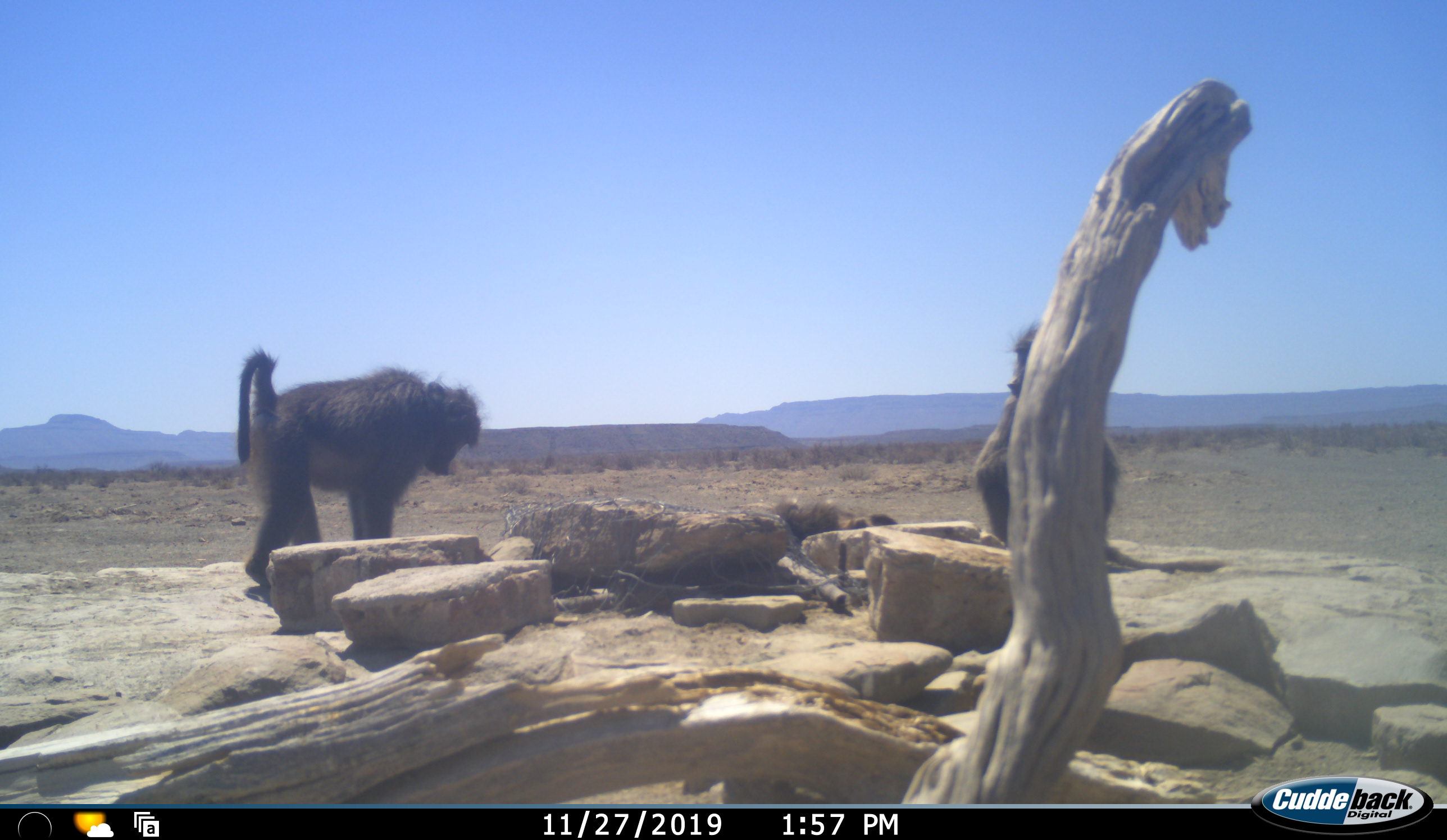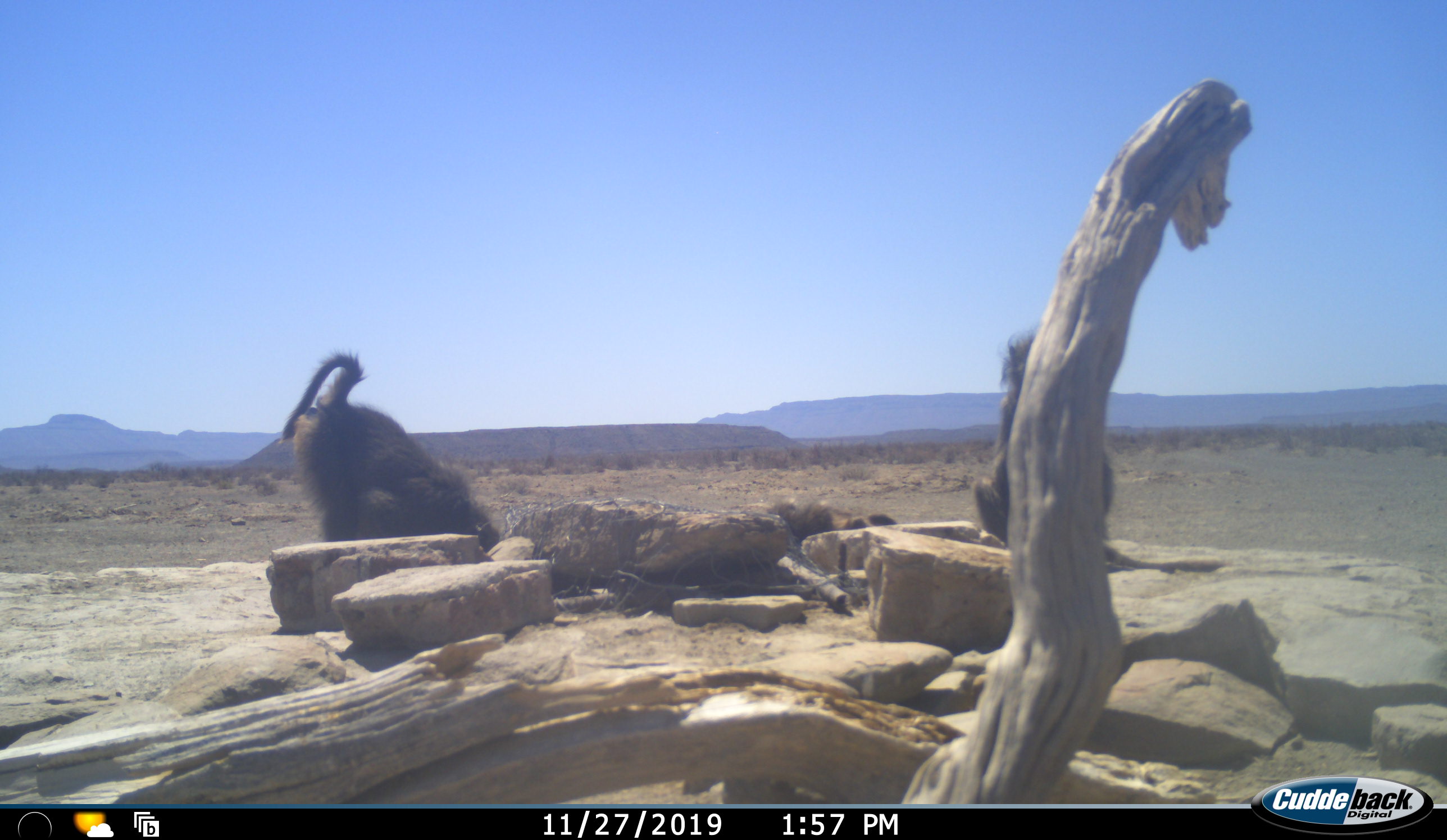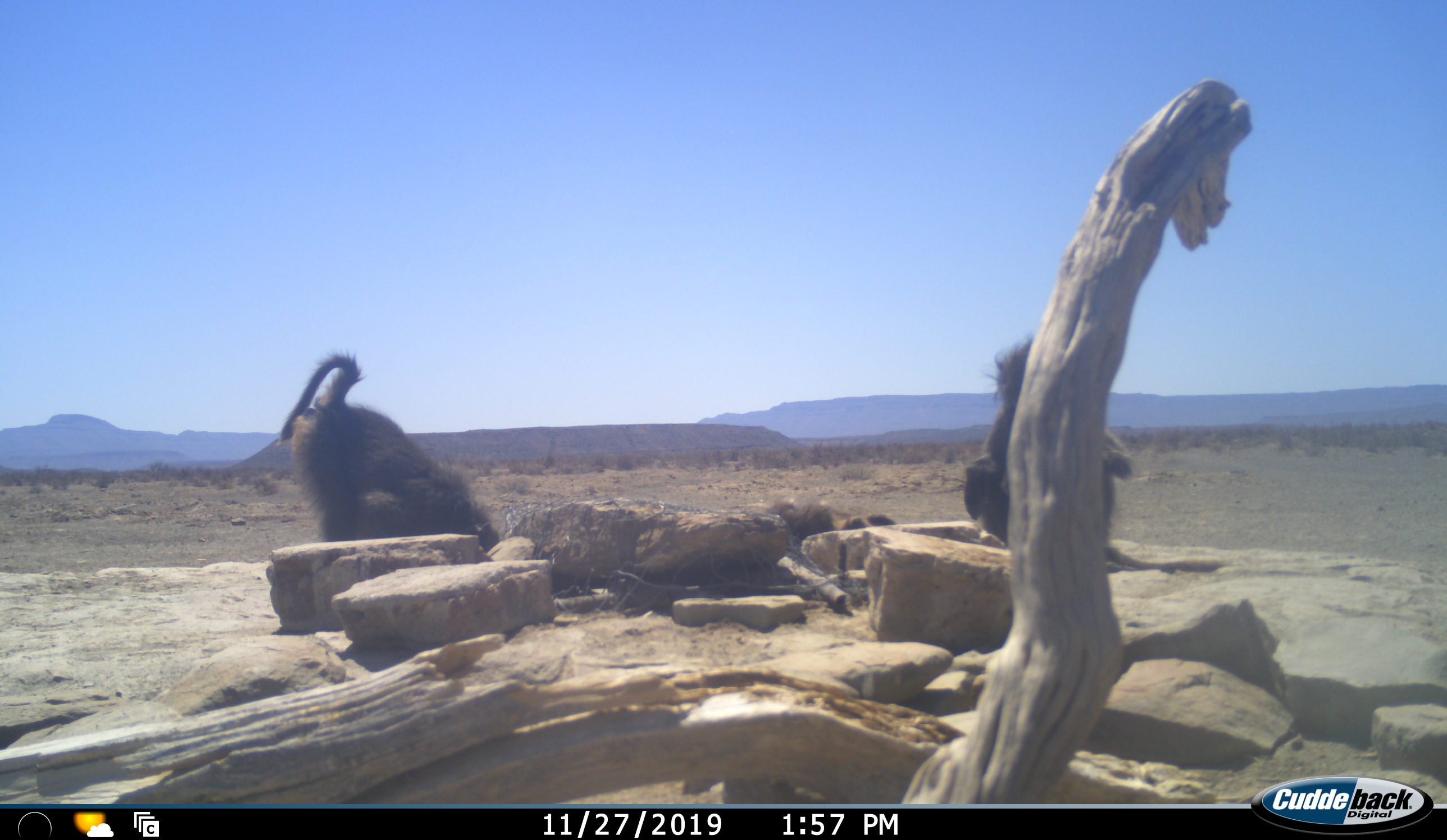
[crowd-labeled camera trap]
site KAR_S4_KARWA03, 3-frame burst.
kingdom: Animalia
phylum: Chordata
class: Mammalia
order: Primates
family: Cercopithecidae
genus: Papio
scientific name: Papio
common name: baboon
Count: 3.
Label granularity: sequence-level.